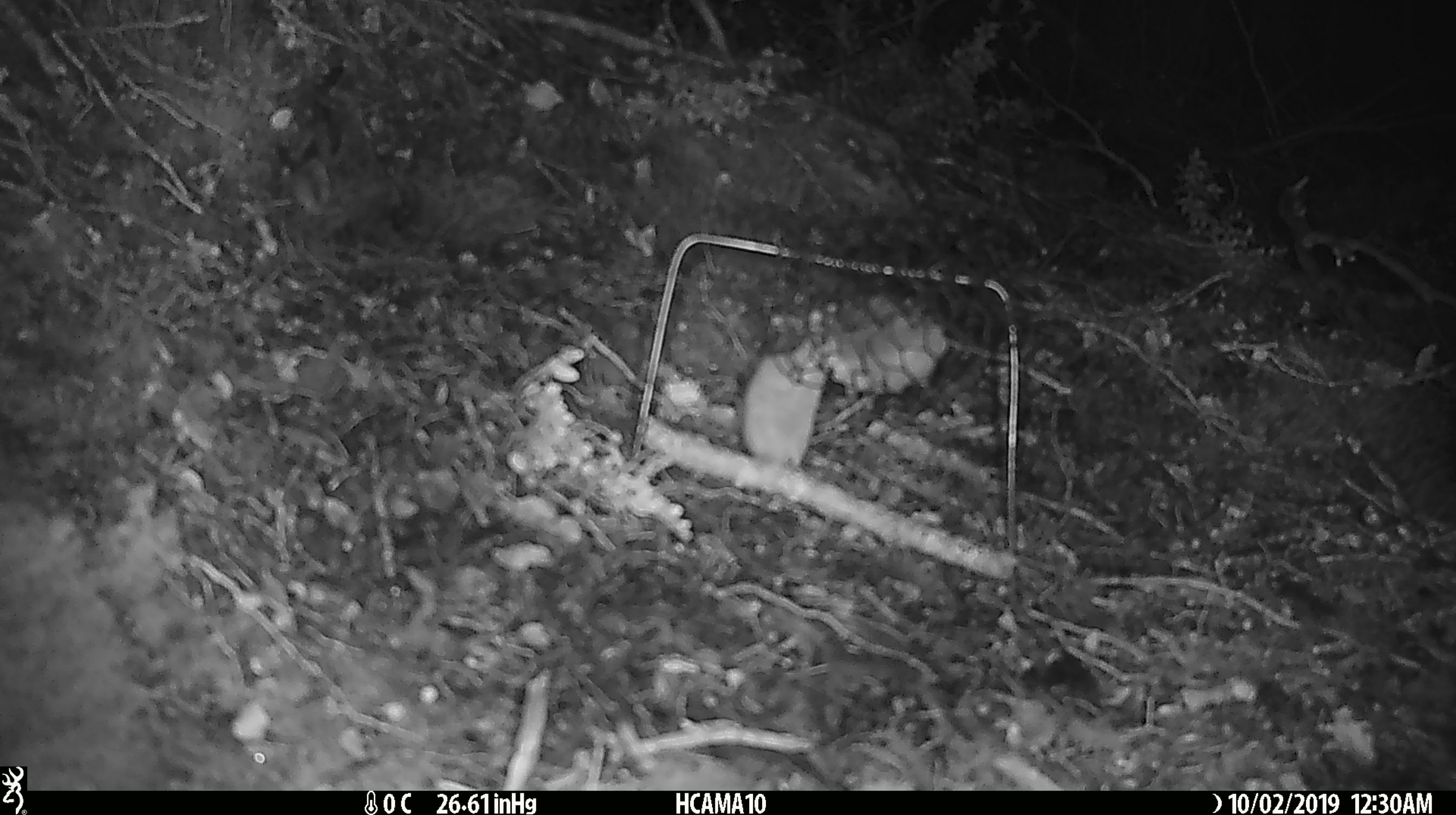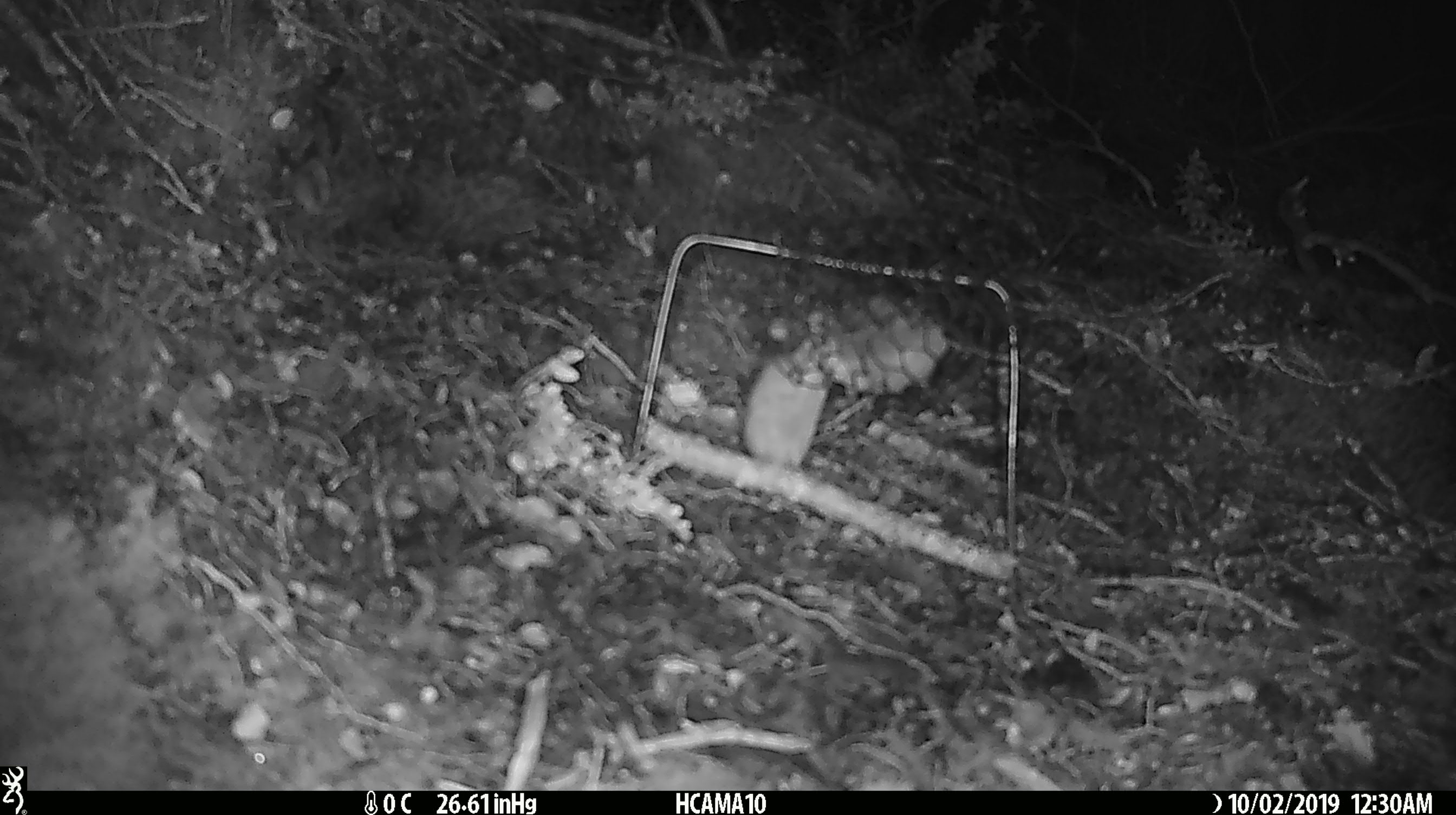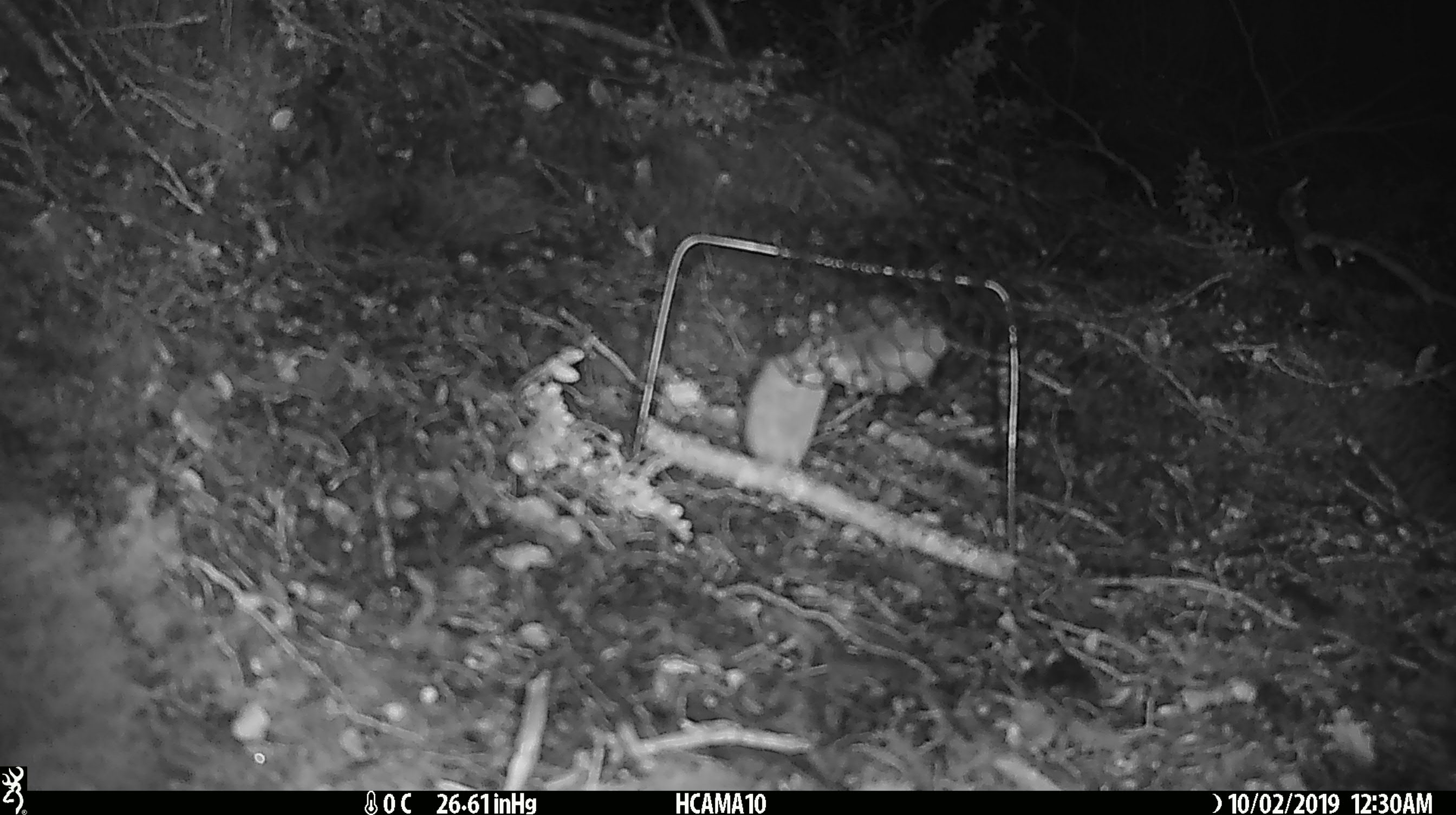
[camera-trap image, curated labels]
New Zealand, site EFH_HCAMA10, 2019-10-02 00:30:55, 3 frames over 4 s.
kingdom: Animalia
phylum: Chordata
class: Mammalia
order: Rodentia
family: Muridae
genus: Mus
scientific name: Mus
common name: mouse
Mouse (Mus).